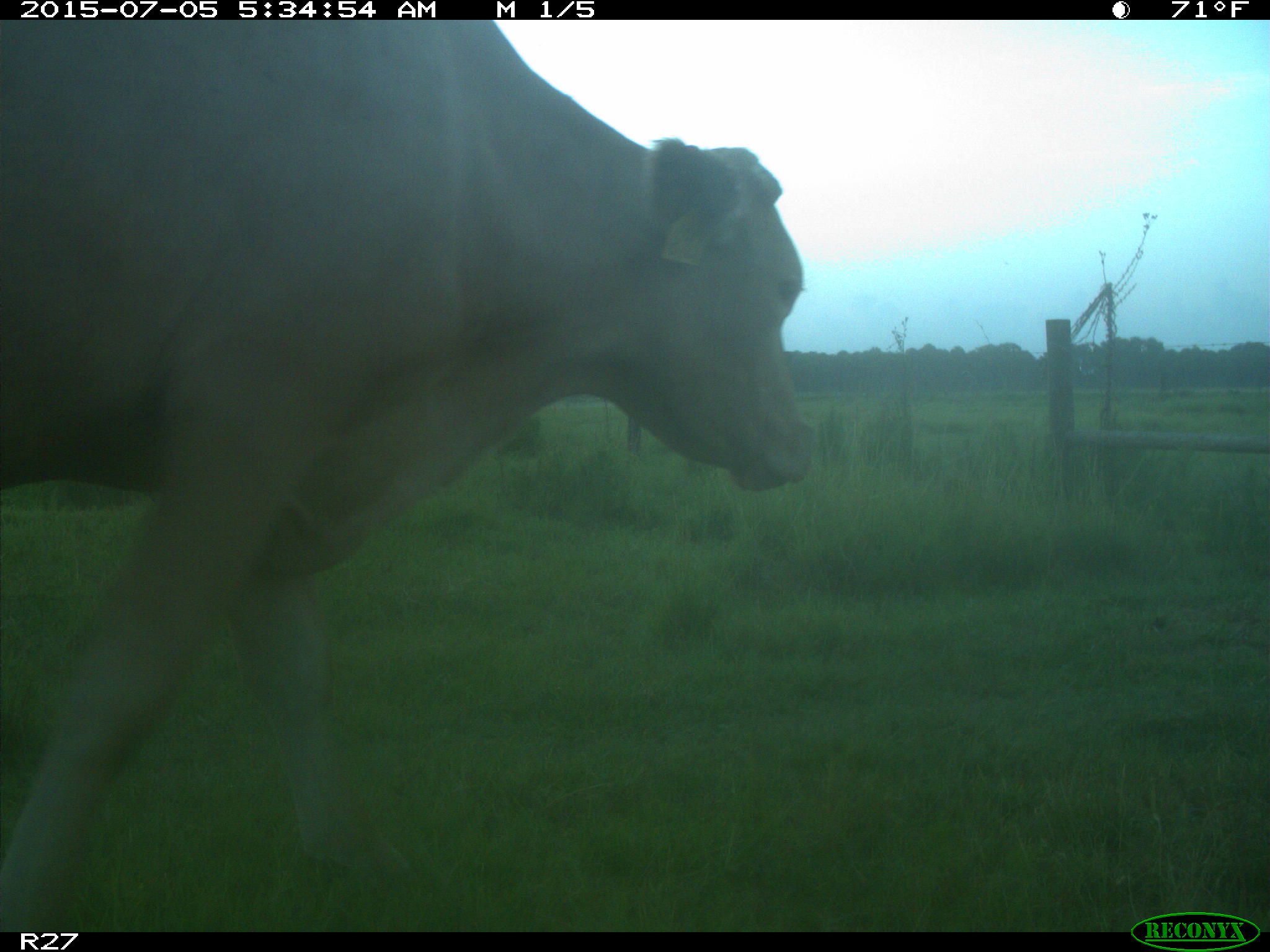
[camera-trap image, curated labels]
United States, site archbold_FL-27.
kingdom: Animalia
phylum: Chordata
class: Mammalia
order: Artiodactyla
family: Bovidae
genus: Bos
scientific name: Bos taurus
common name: domestic cow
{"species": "Bos taurus (domestic cow)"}